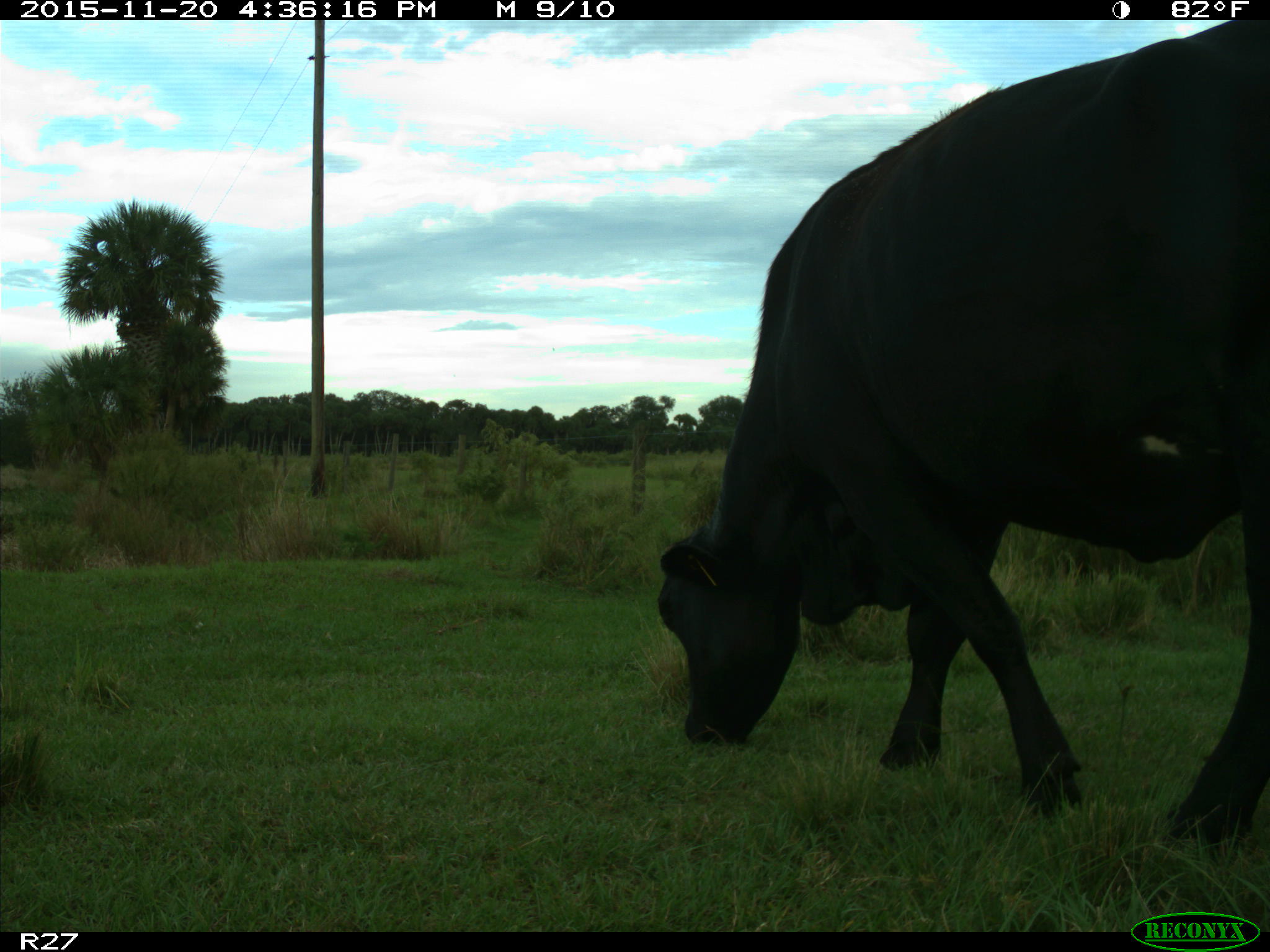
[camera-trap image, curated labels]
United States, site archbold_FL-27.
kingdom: Animalia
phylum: Chordata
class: Mammalia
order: Artiodactyla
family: Bovidae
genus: Bos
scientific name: Bos taurus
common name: domestic cow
Bos taurus (domestic cow).